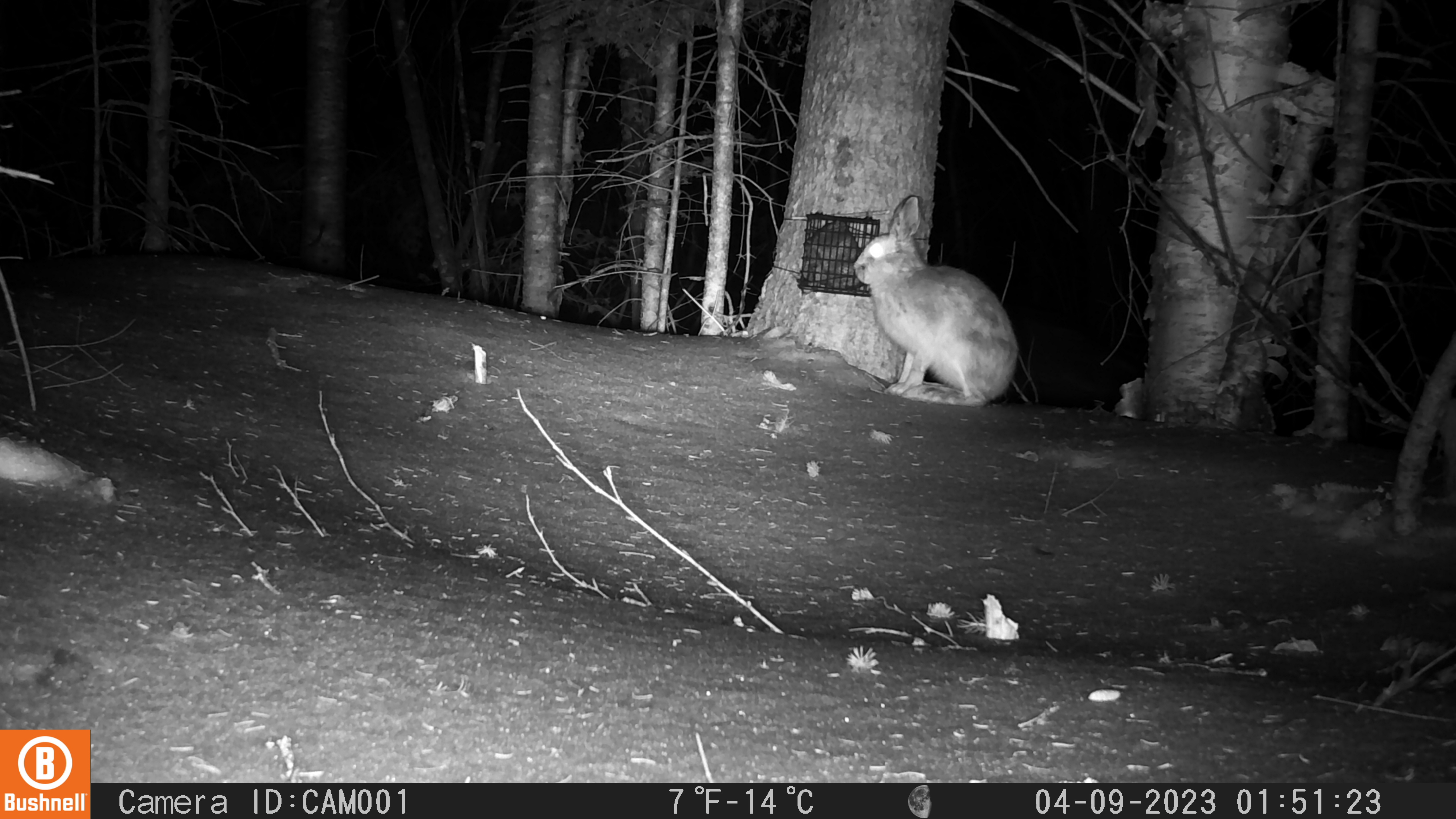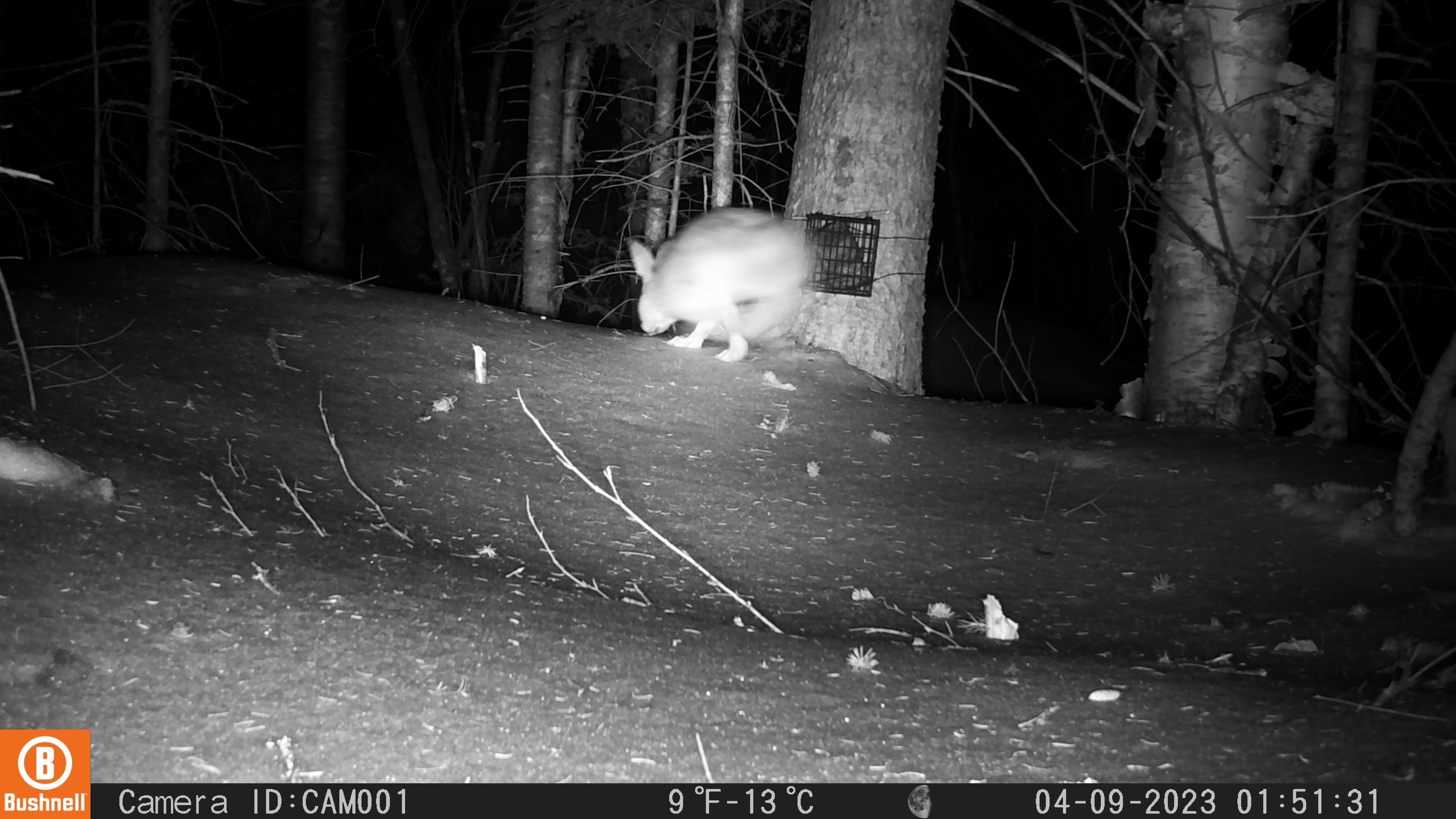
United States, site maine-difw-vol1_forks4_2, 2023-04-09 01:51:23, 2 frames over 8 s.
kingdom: Animalia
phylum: Chordata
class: Mammalia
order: Lagomorpha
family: Leporidae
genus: Lepus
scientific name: Lepus americanus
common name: snowshoe hare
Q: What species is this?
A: Snowshoe hare (Lepus americanus).